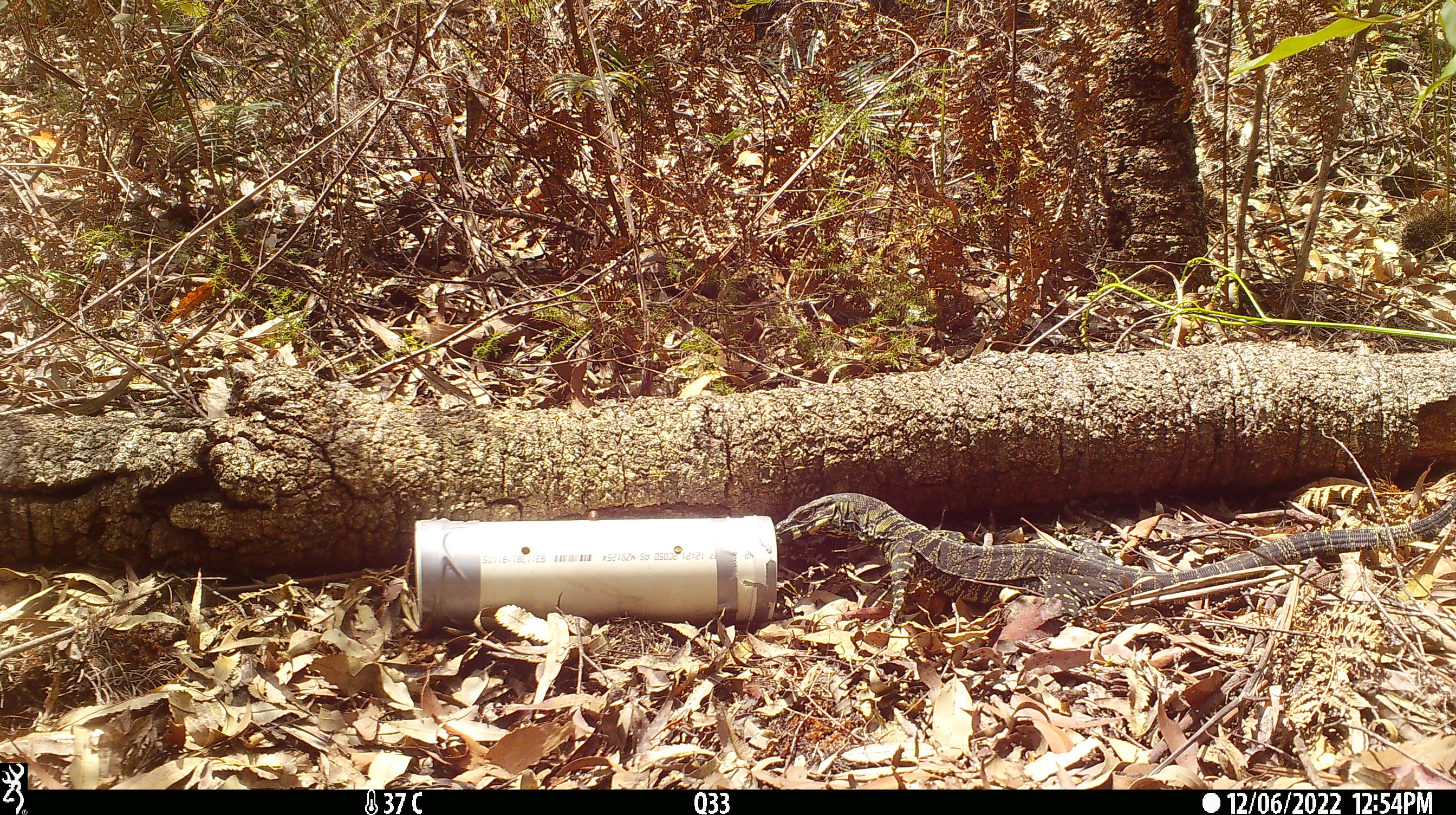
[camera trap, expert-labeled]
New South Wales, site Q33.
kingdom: Animalia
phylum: Chordata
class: Reptilia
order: Squamata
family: Varanidae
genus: Varanus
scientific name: Varanus varius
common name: lace monitor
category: goanna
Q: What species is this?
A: Goanna (lace monitor) (Varanus varius).